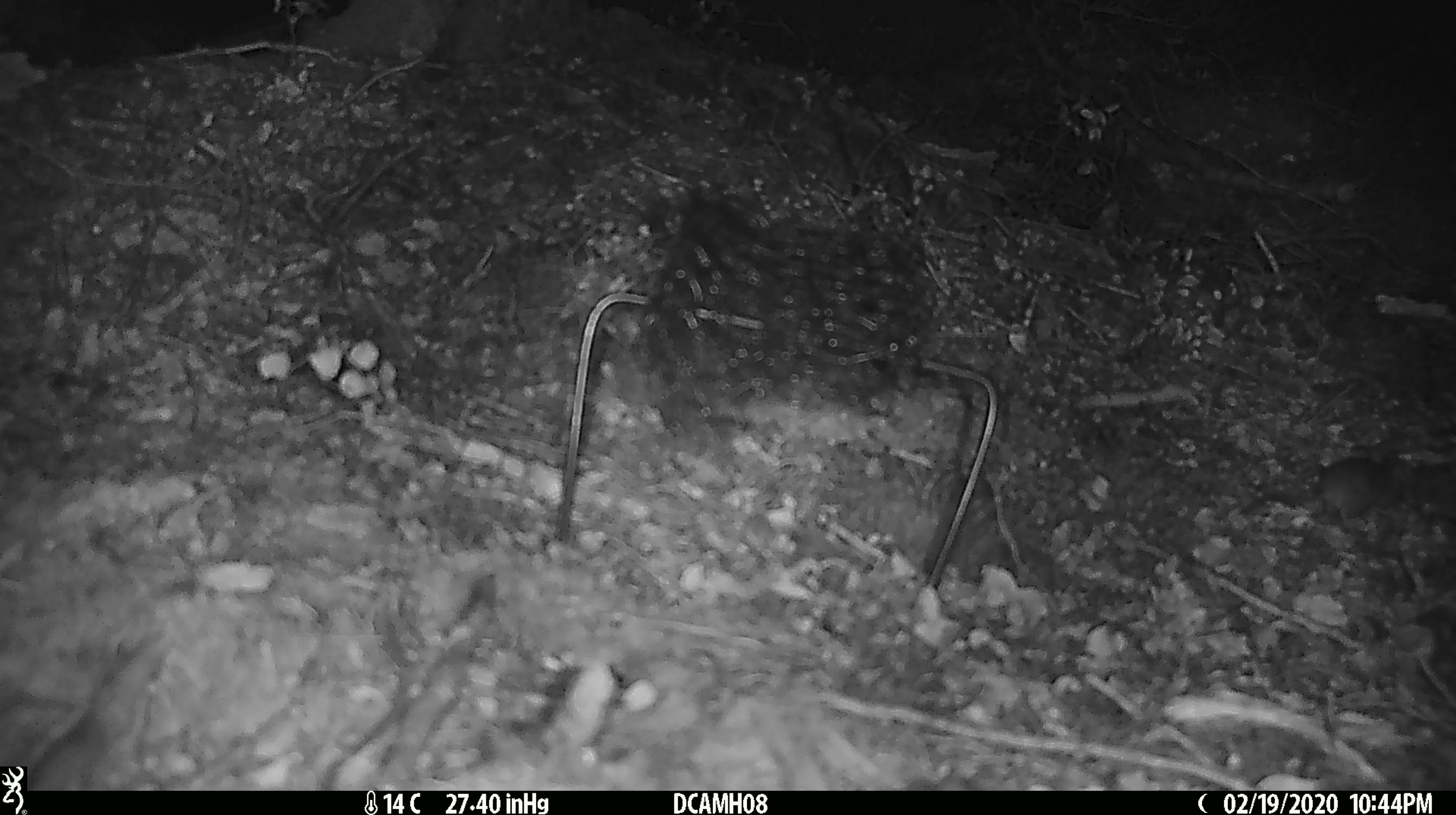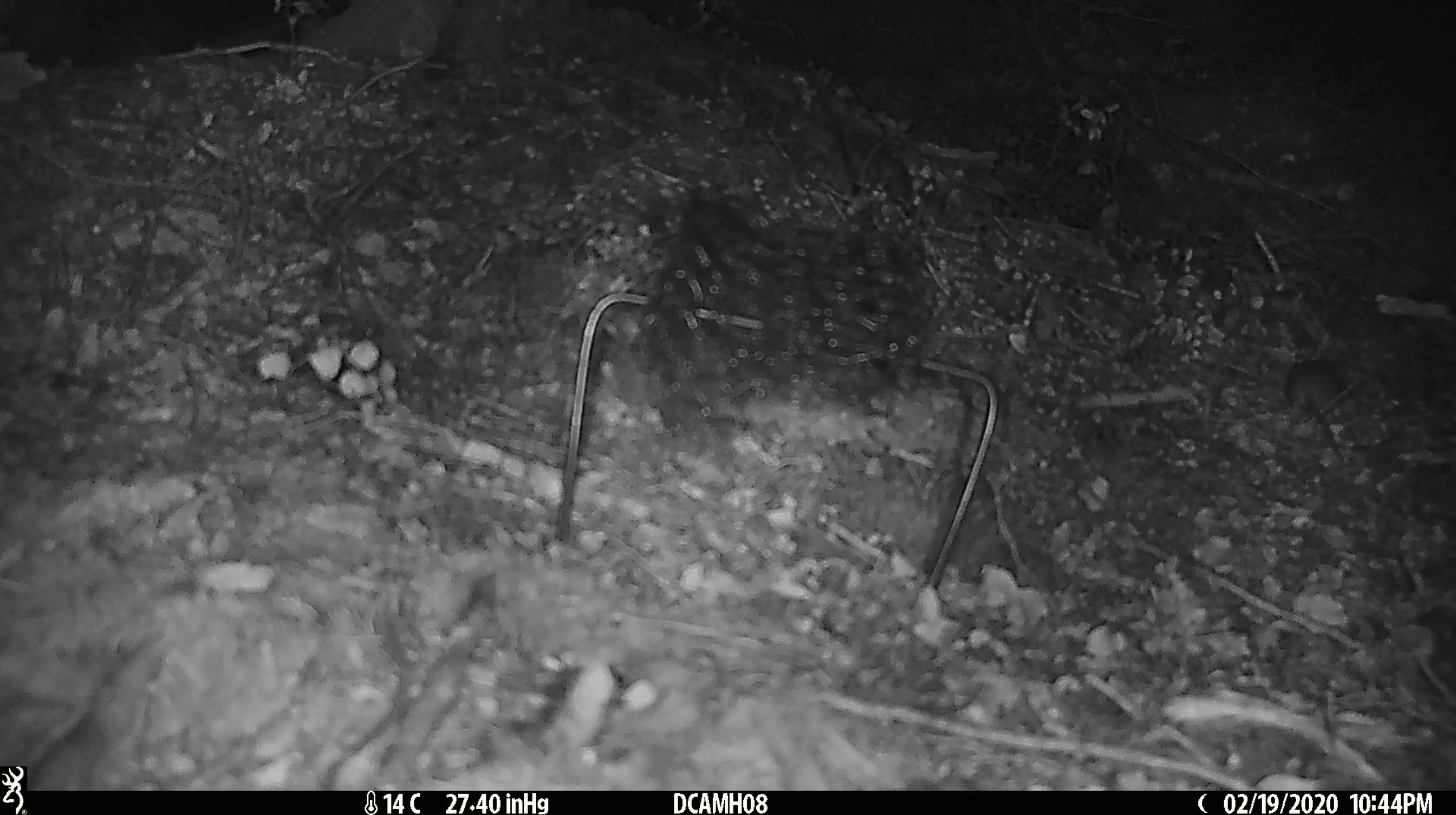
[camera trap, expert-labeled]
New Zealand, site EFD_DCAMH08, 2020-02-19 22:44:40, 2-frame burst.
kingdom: Animalia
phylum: Chordata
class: Mammalia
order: Rodentia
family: Muridae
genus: Mus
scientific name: Mus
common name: mouse